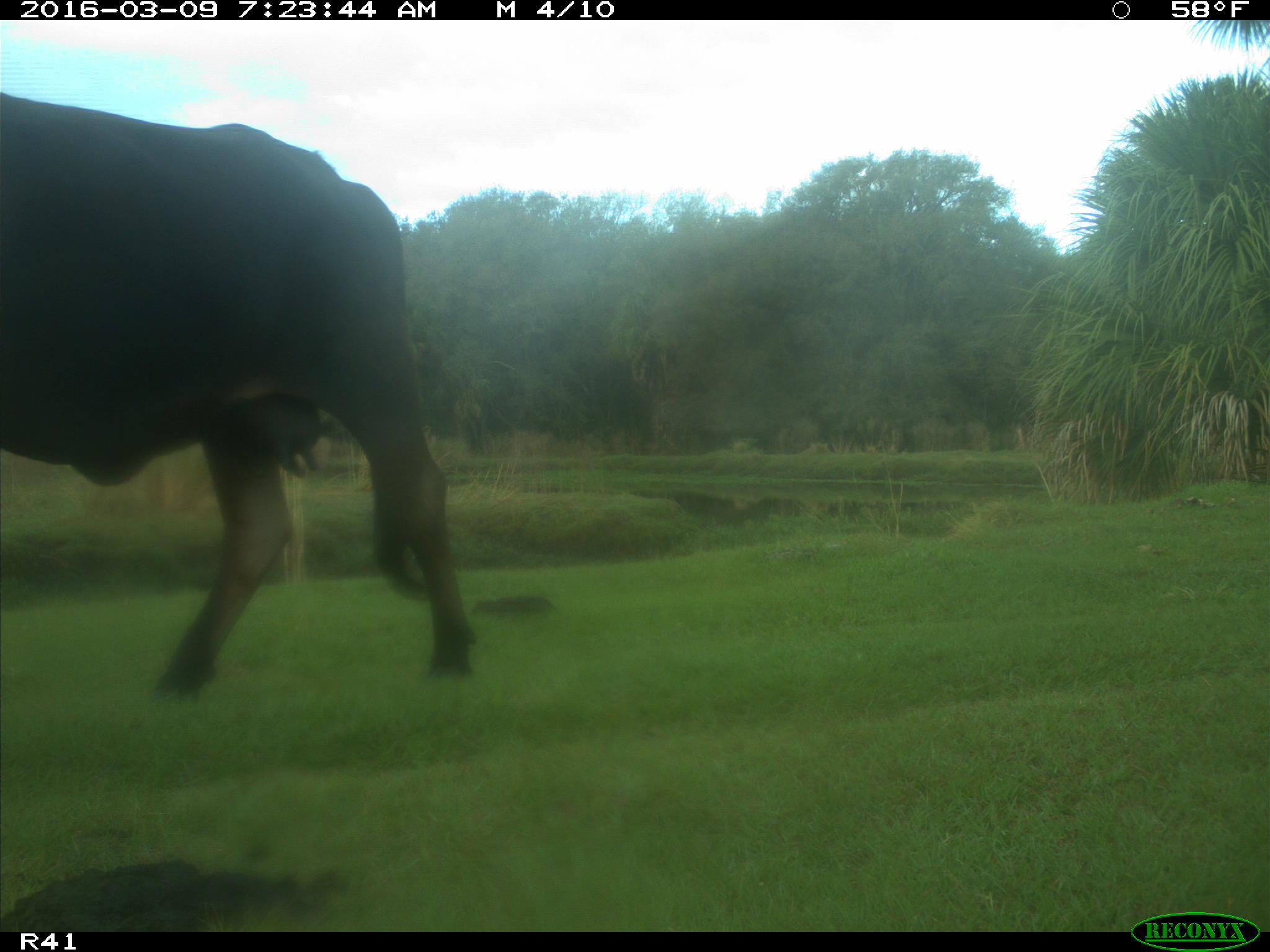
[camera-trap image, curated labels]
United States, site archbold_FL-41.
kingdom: Animalia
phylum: Chordata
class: Mammalia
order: Artiodactyla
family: Bovidae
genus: Bos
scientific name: Bos taurus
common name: domestic cow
Bos taurus (domestic cow).